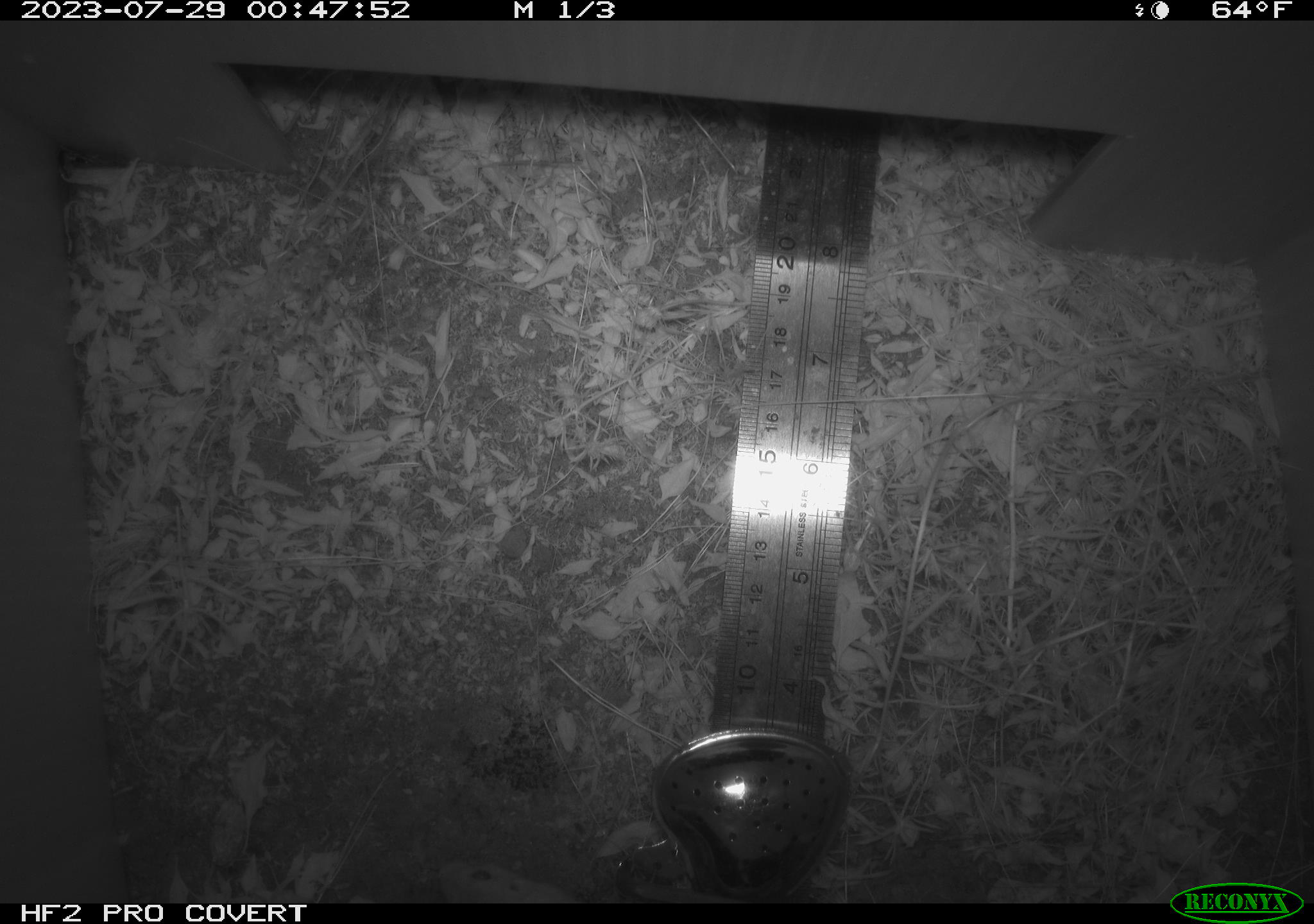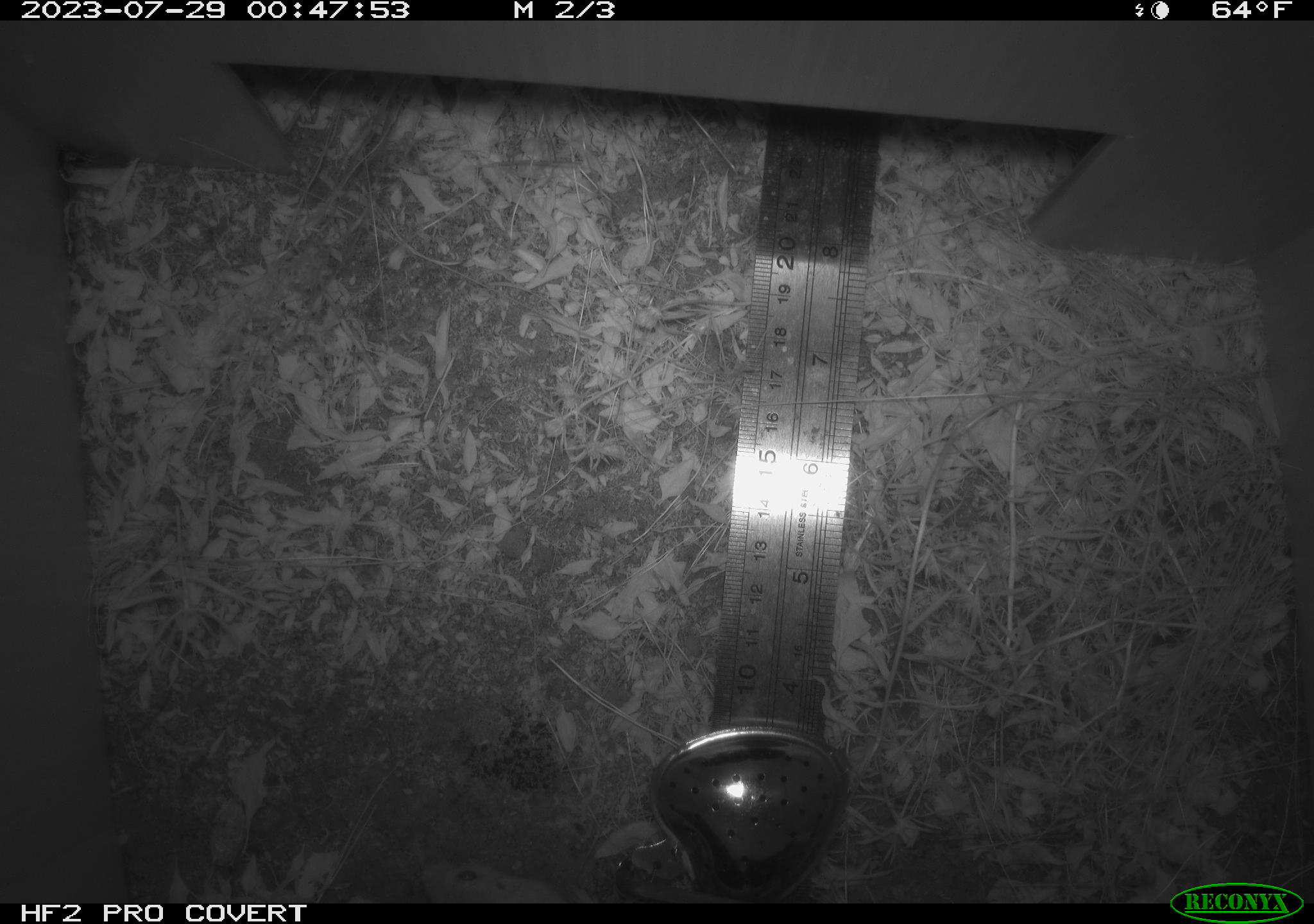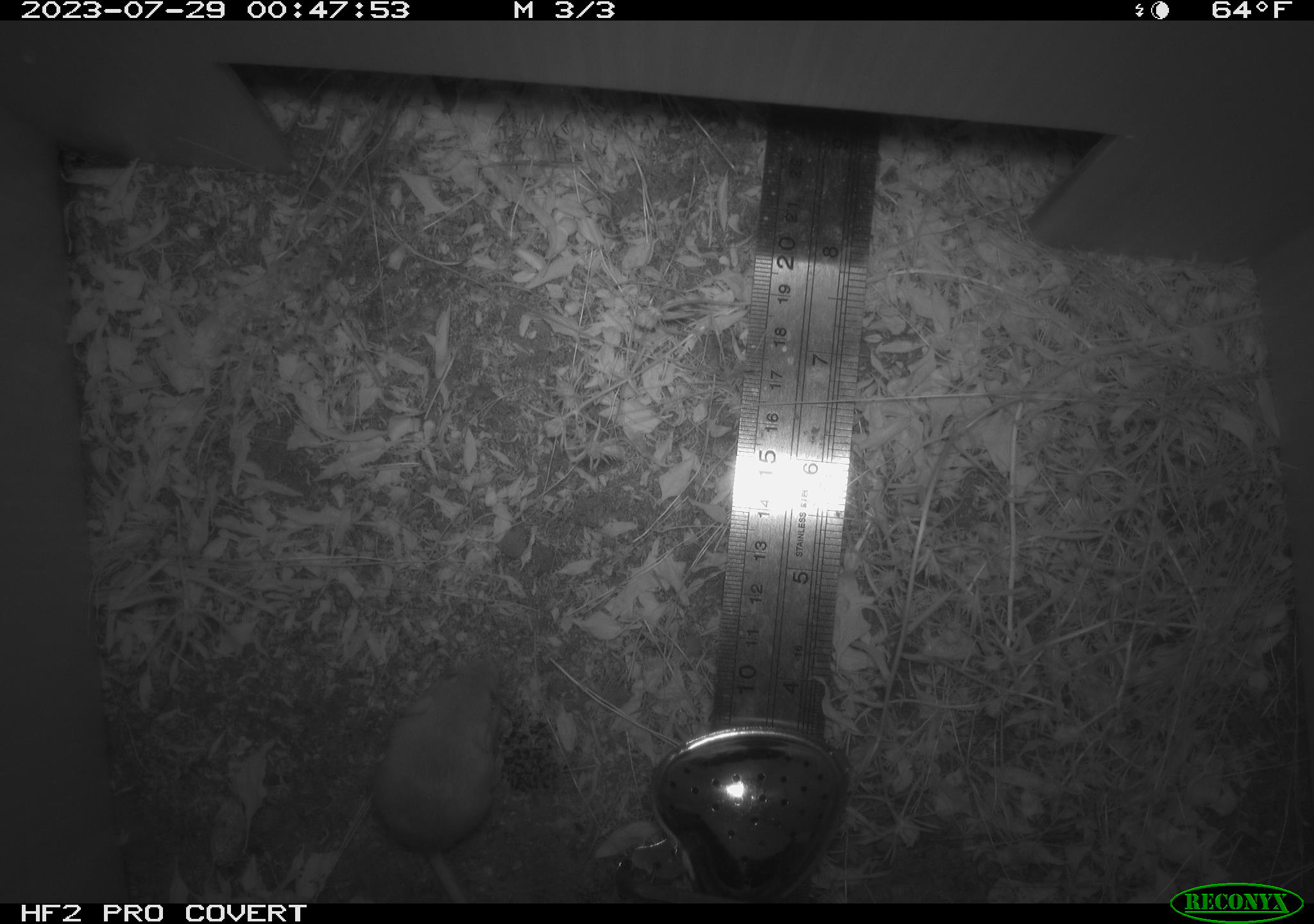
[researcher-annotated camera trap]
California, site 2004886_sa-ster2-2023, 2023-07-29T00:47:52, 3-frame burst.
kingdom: Animalia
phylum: Chordata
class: Mammalia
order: Rodentia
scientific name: Rodentia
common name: mouse species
Mouse species (Rodentia).